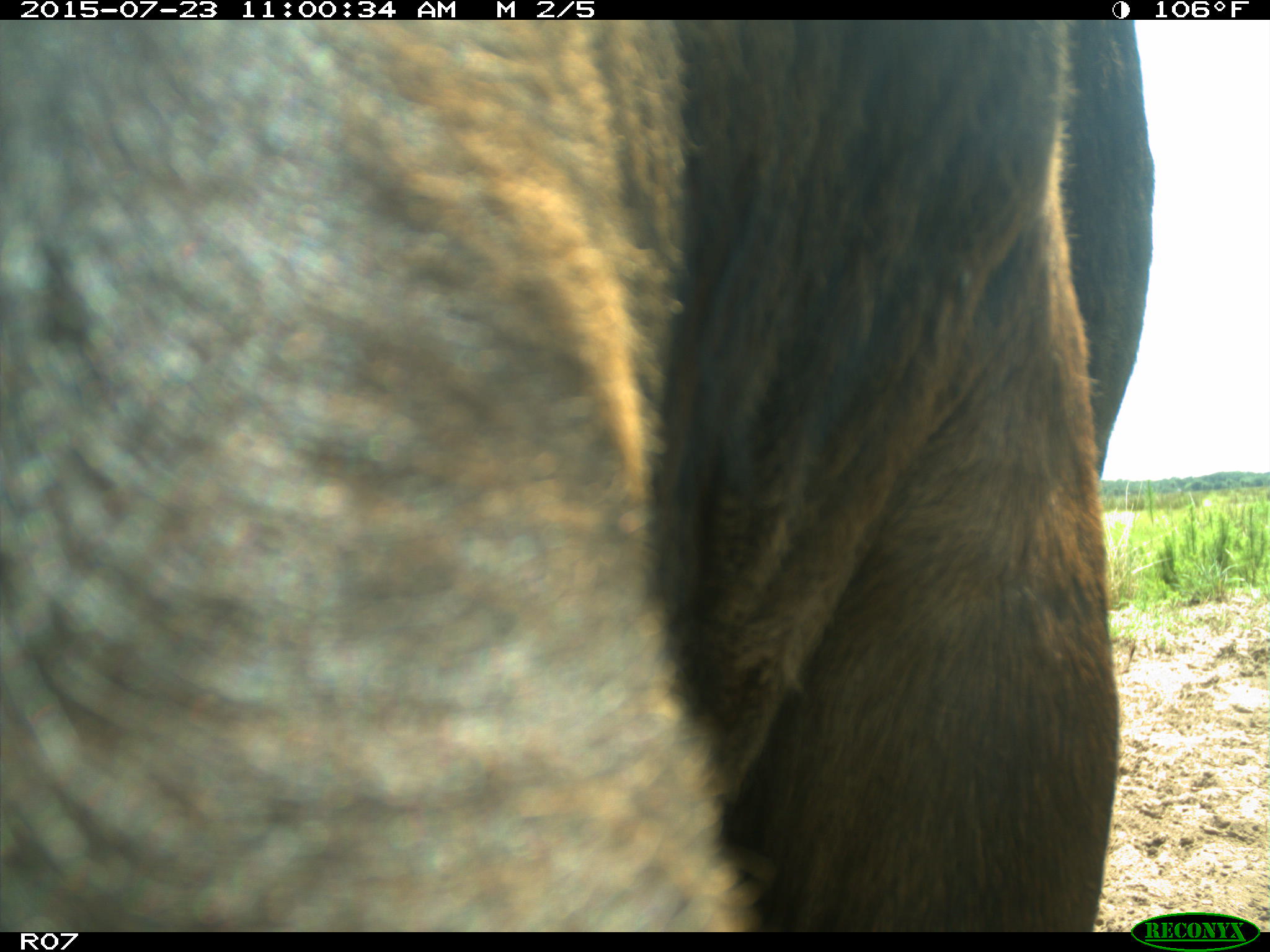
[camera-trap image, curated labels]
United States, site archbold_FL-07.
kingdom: Animalia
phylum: Chordata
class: Mammalia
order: Artiodactyla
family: Bovidae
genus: Bos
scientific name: Bos taurus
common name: domestic cow